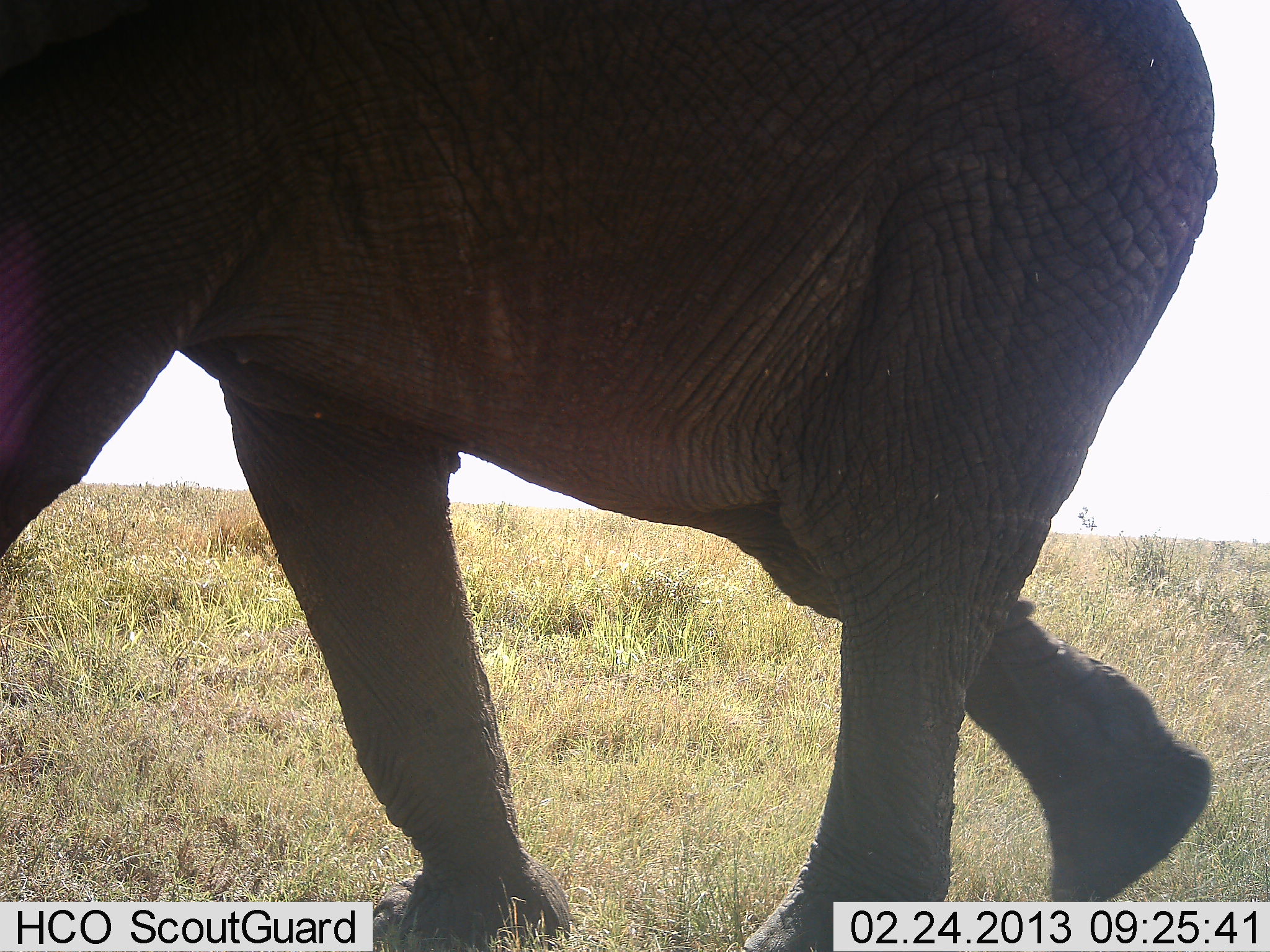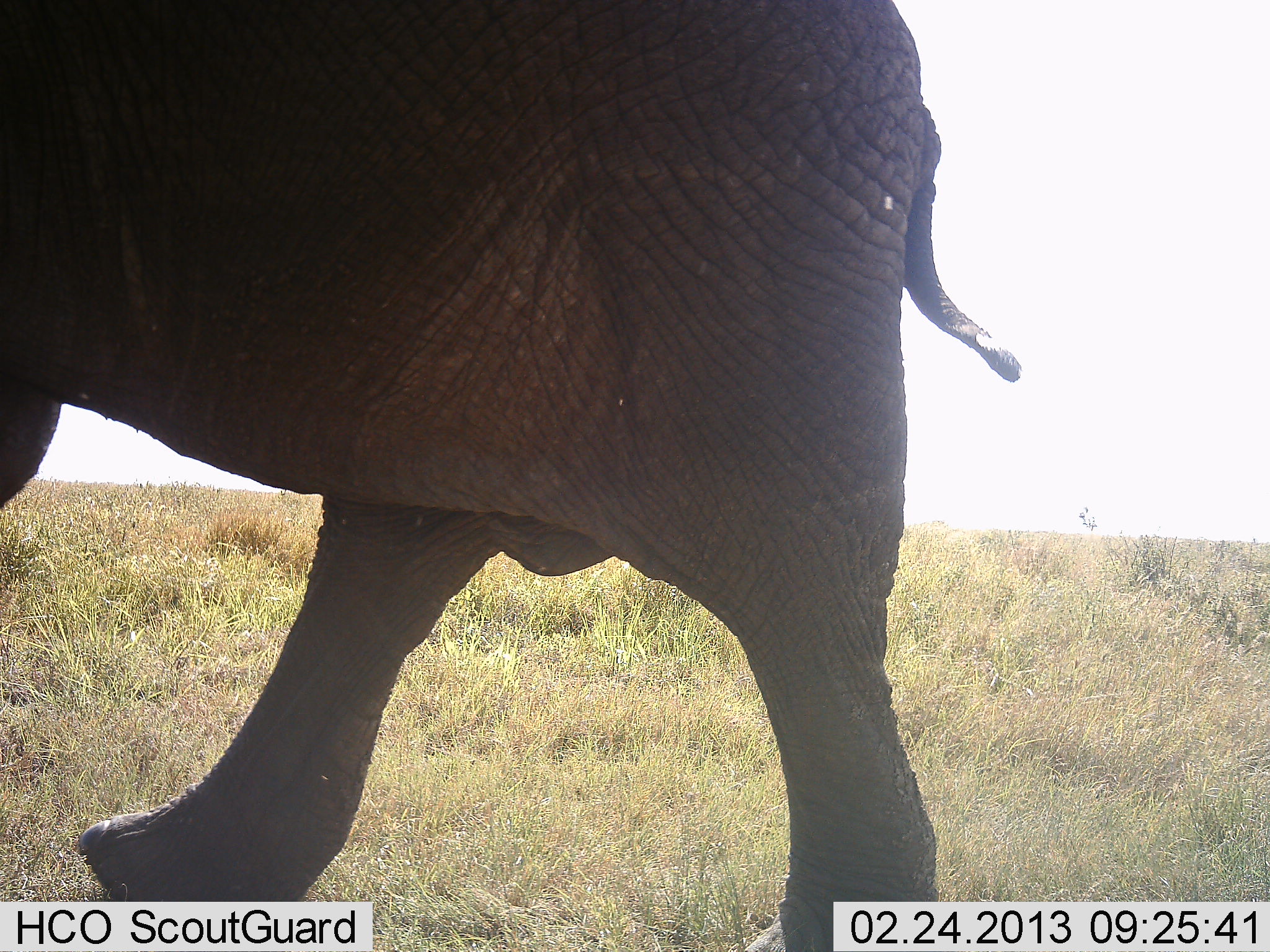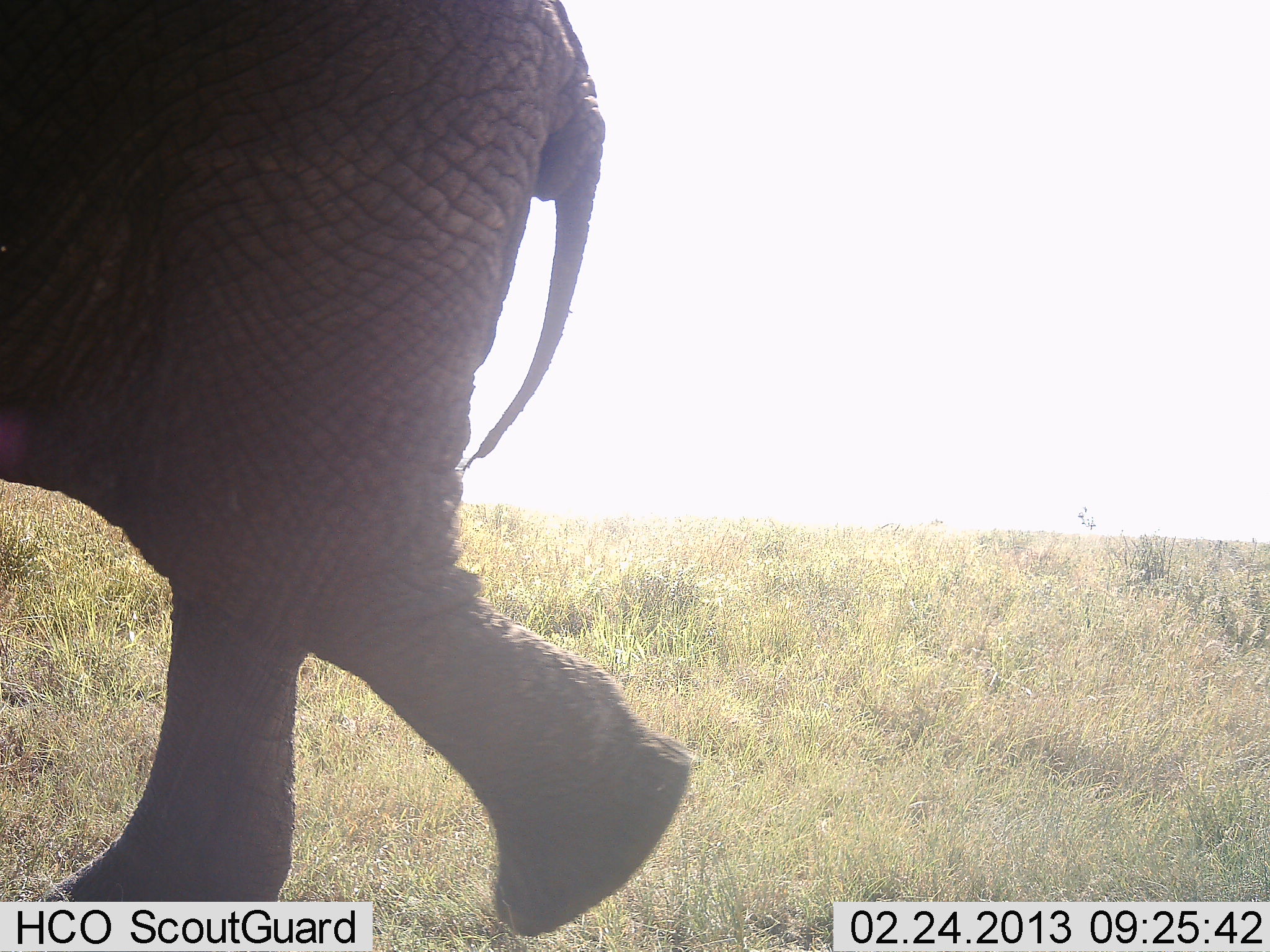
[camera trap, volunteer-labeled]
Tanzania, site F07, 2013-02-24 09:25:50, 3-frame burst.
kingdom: Animalia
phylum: Chordata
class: Mammalia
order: Proboscidea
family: Elephantidae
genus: Loxodonta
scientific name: Loxodonta africana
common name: african bush elephant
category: elephant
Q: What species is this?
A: Elephant (african bush elephant) (Loxodonta africana).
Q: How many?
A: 1.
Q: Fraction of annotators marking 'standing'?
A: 0%.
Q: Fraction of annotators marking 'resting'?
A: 0%.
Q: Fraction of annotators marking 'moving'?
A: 100%.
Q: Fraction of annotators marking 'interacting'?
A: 0%.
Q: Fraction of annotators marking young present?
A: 0%.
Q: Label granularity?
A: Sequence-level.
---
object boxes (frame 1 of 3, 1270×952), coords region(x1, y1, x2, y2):
animal: region(1, 1, 1215, 952)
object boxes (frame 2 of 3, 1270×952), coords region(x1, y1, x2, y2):
animal: region(1, 1, 1023, 952)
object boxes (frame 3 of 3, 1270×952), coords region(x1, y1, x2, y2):
animal: region(1, 1, 692, 952)